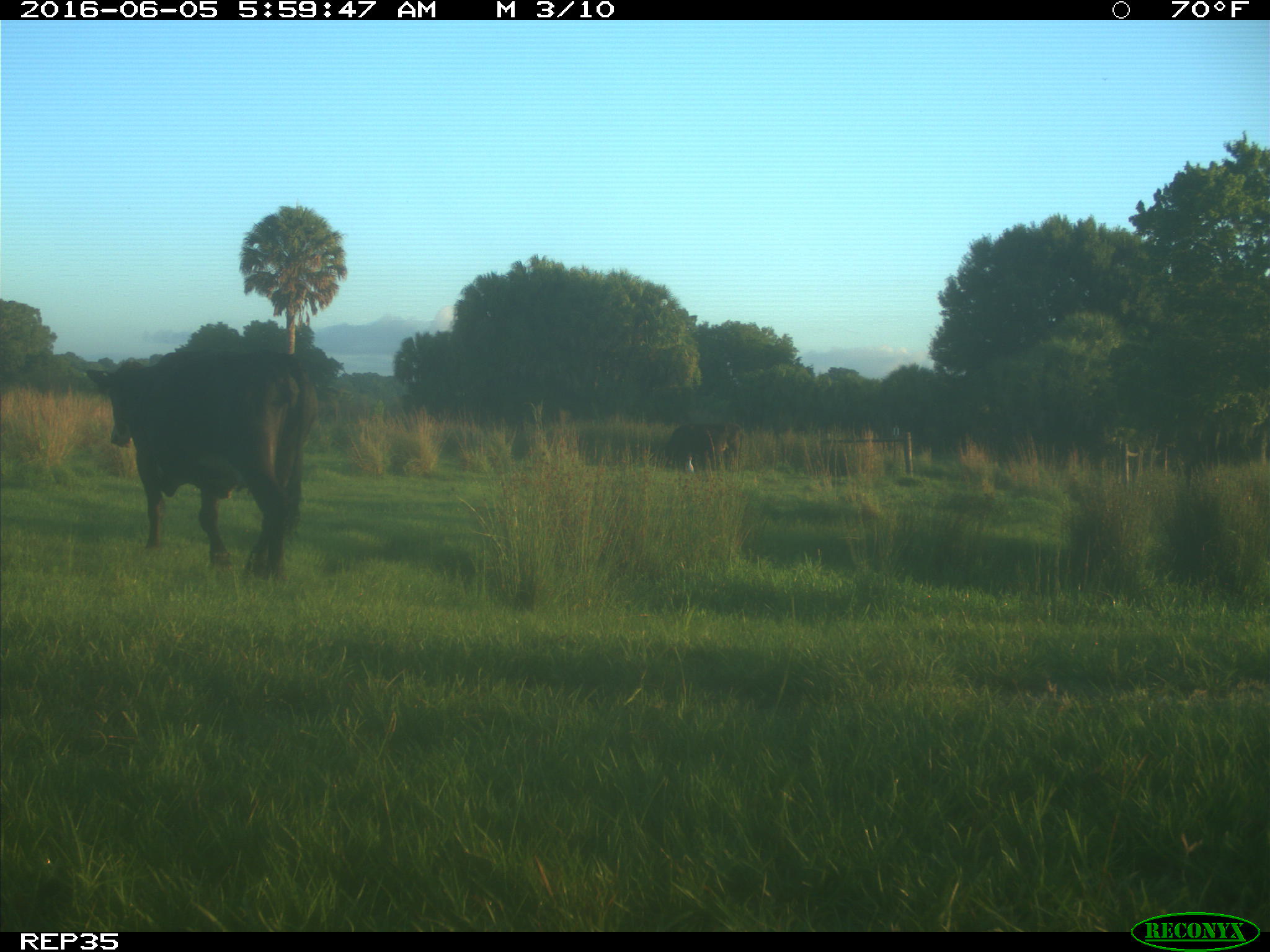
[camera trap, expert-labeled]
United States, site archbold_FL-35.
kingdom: Animalia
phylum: Chordata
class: Mammalia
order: Artiodactyla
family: Bovidae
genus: Bos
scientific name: Bos taurus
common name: domestic cow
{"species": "Bos taurus (domestic cow)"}